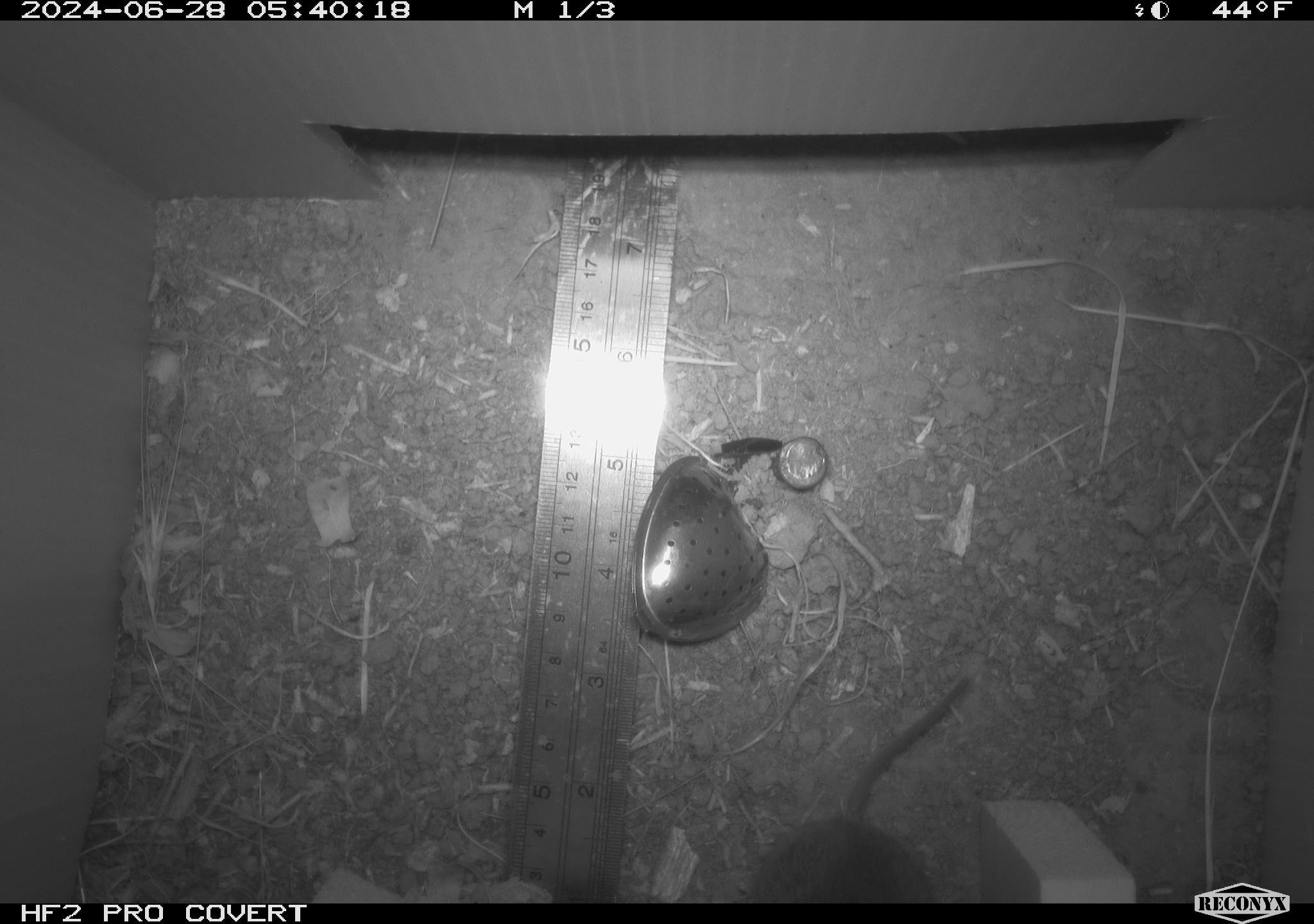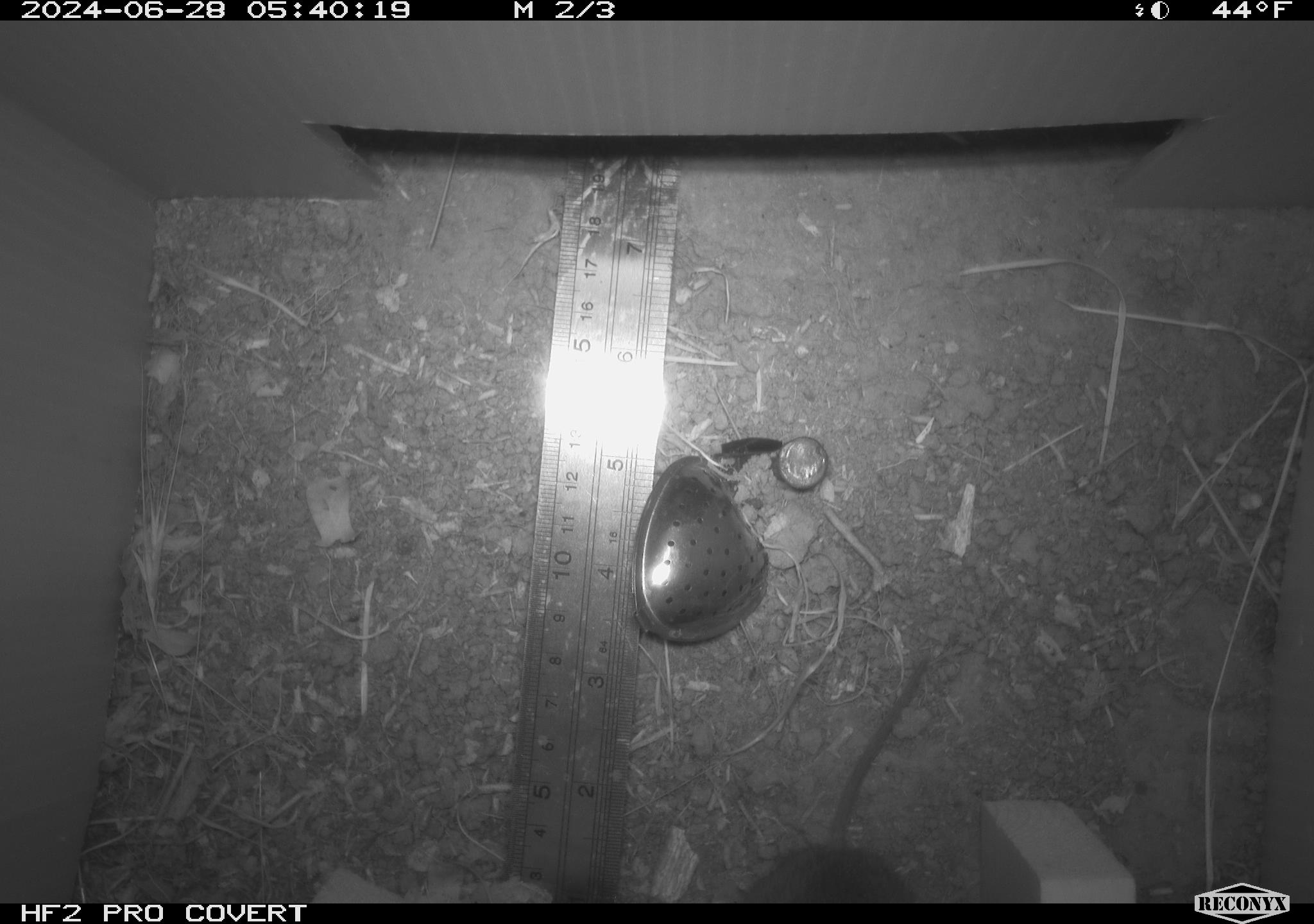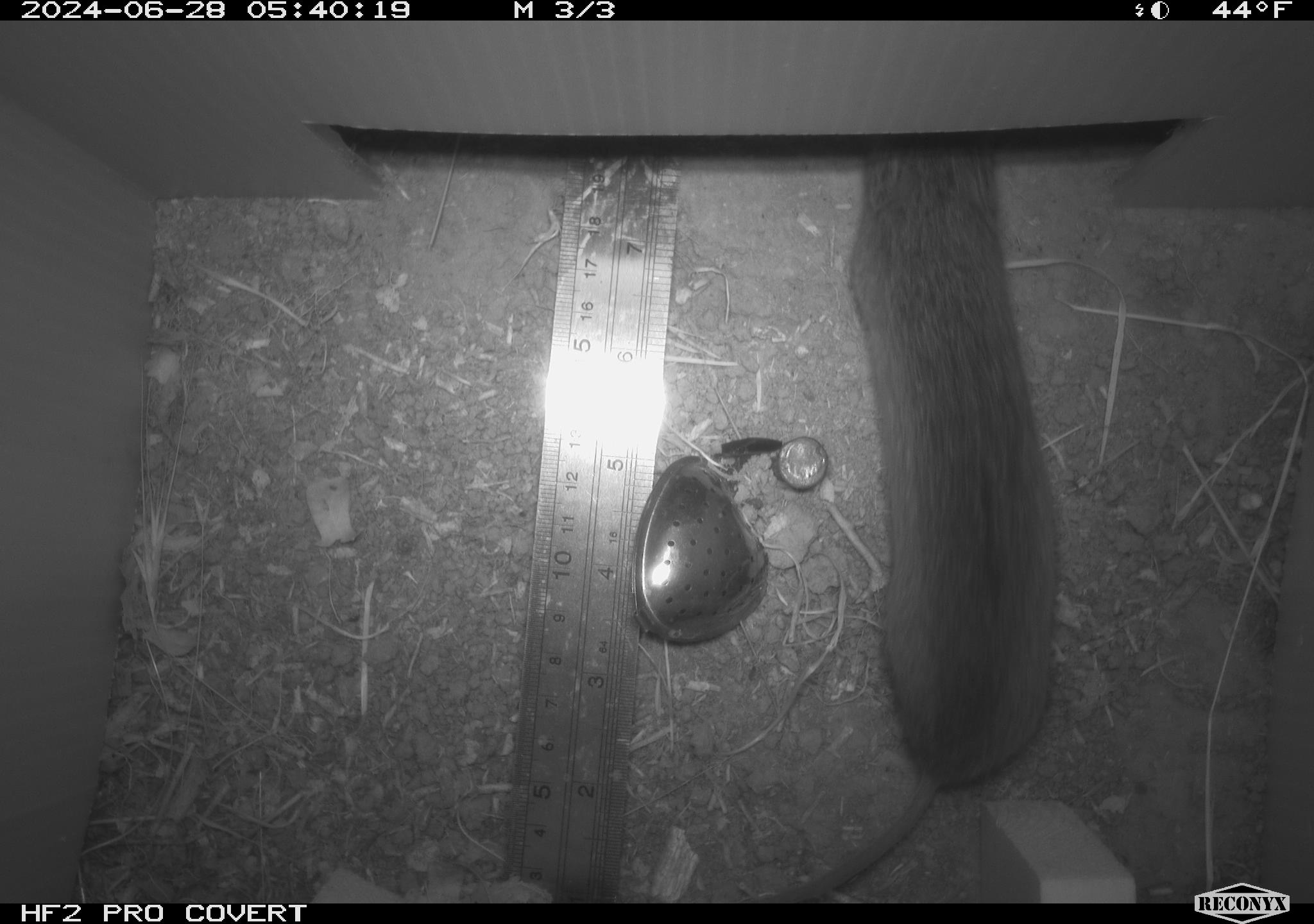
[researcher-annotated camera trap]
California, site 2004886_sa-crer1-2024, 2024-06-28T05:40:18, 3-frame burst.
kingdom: Animalia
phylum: Chordata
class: Mammalia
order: Rodentia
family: Cricetidae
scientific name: Arvicolinae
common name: voles, lemmings, and muskrats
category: arvicolinae subfamily